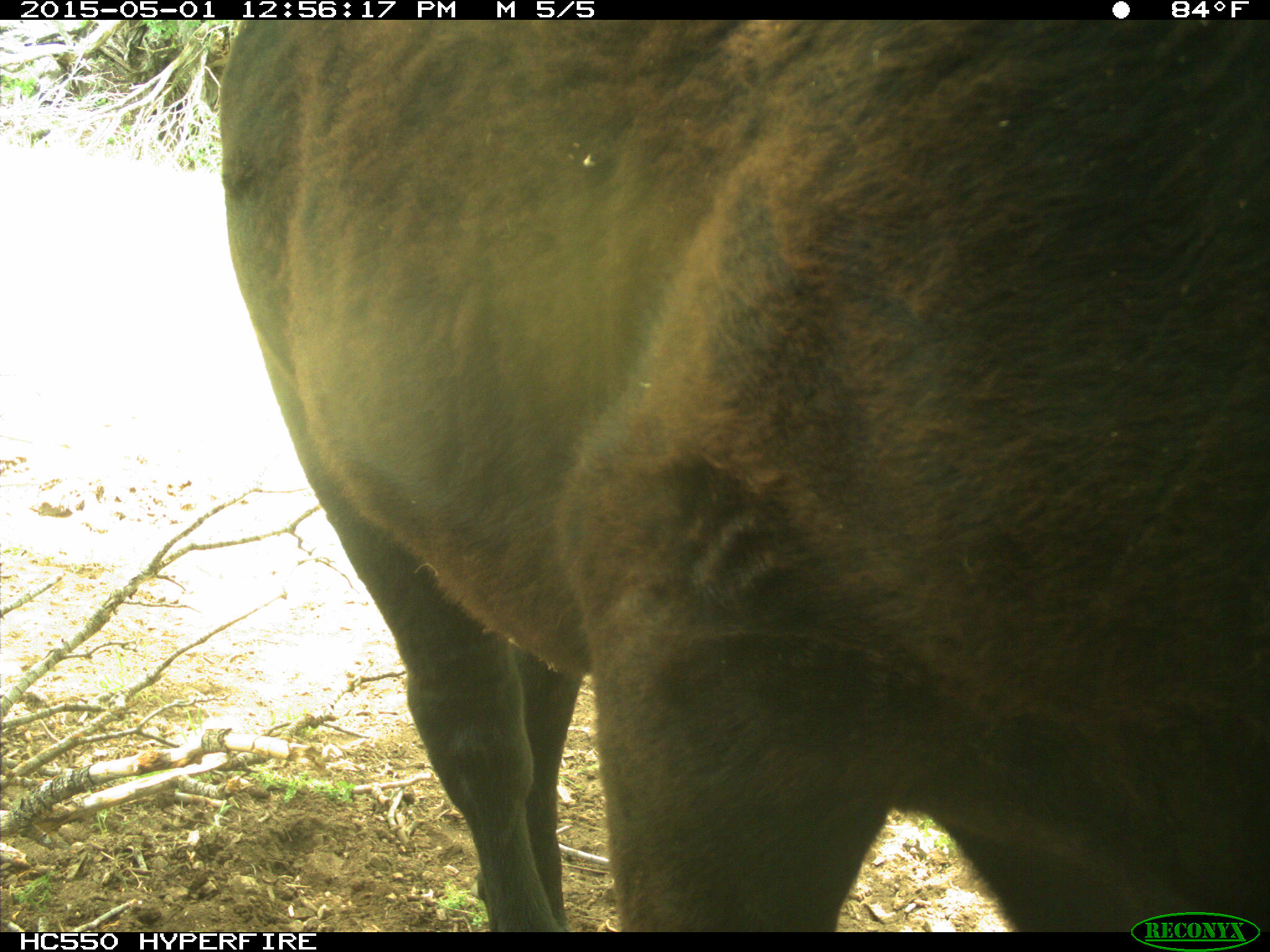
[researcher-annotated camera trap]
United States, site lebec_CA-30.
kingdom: Animalia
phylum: Chordata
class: Mammalia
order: Artiodactyla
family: Bovidae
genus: Bos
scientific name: Bos taurus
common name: domestic cow